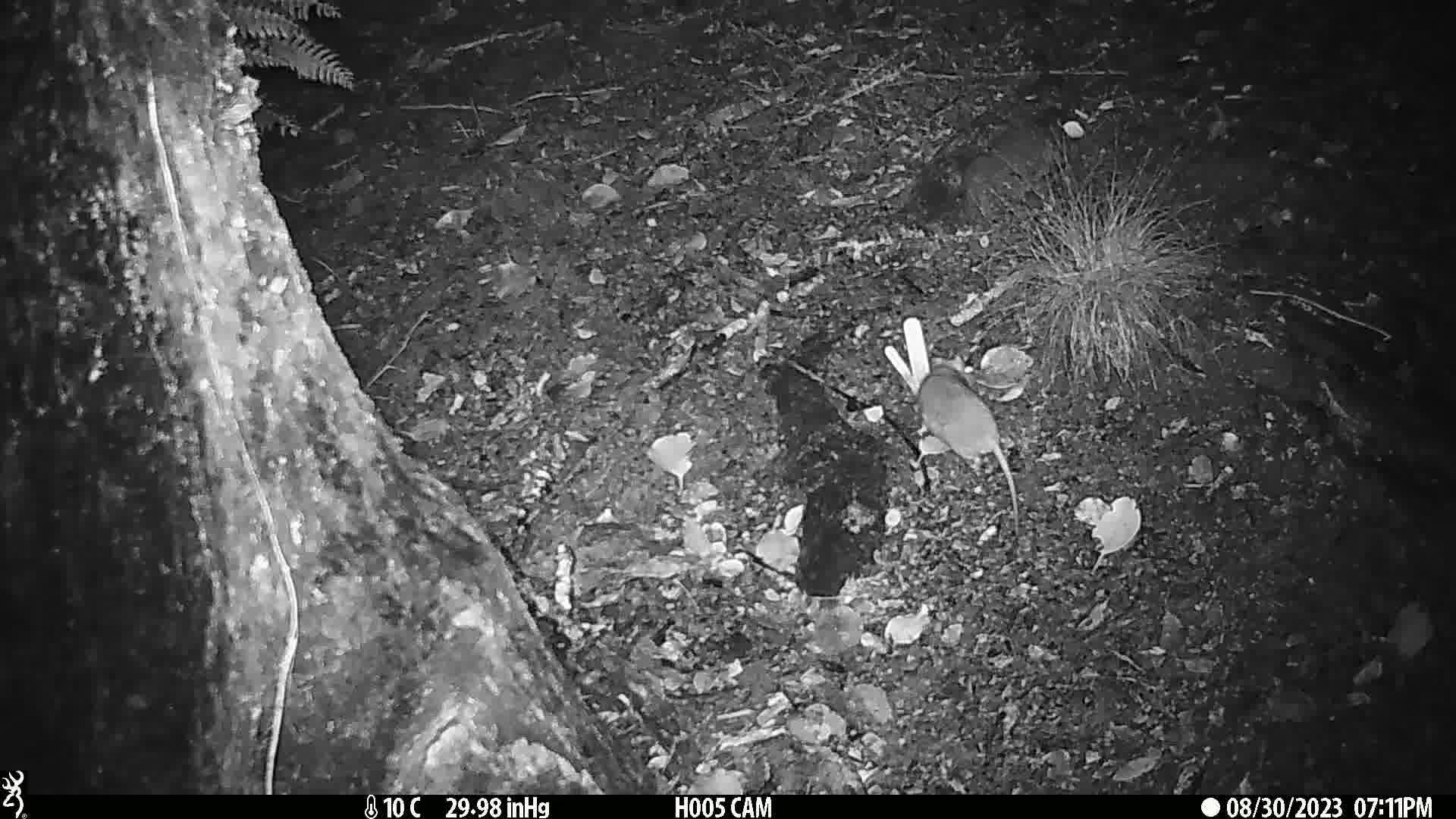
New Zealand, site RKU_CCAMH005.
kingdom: Animalia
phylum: Chordata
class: Mammalia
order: Rodentia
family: Muridae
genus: Rattus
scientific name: Rattus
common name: rat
Rat (Rattus).